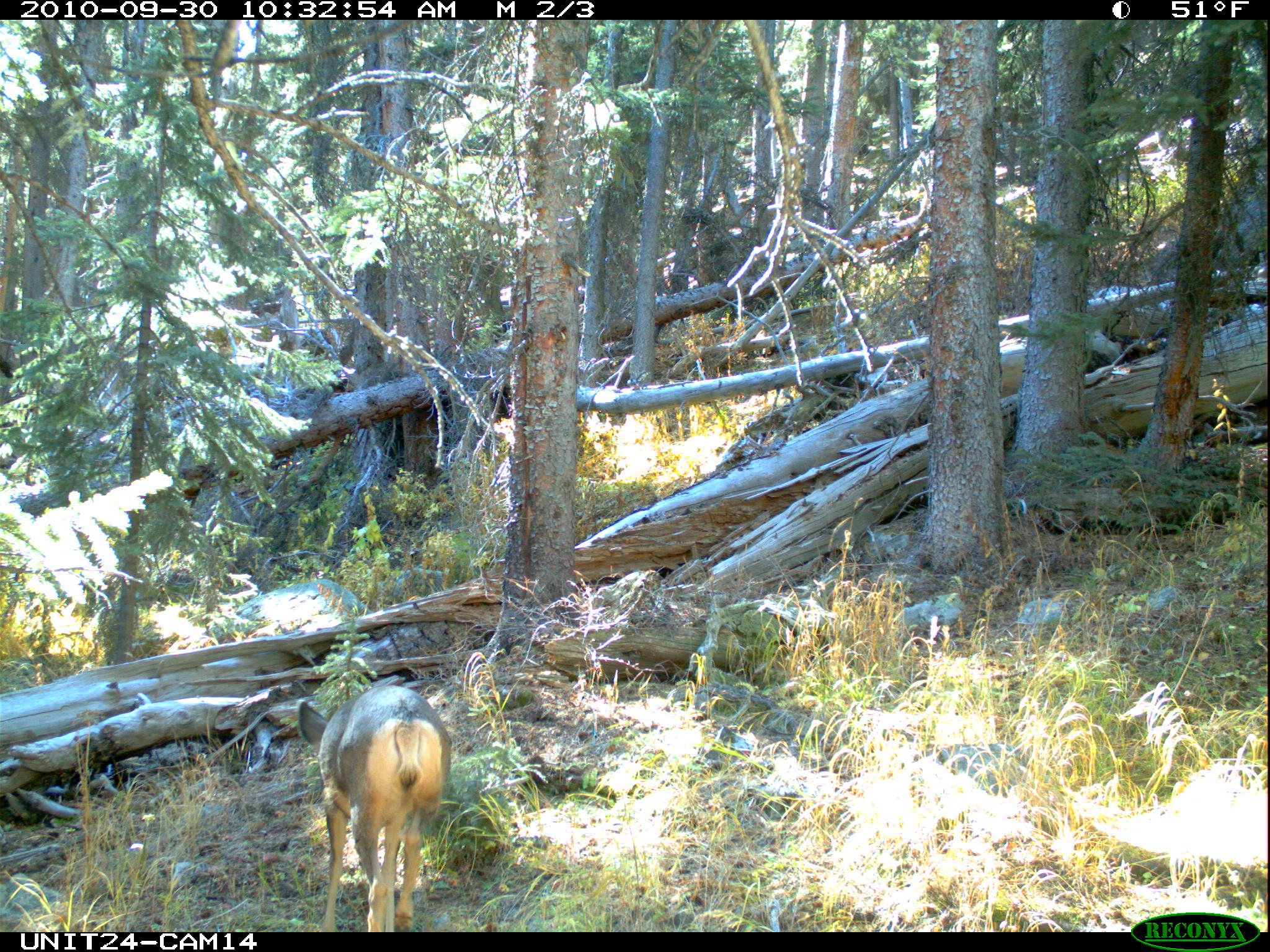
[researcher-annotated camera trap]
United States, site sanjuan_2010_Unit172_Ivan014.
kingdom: Animalia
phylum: Chordata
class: Mammalia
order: Artiodactyla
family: Cervidae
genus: Odocoileus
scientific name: Odocoileus hemionus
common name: mule deer